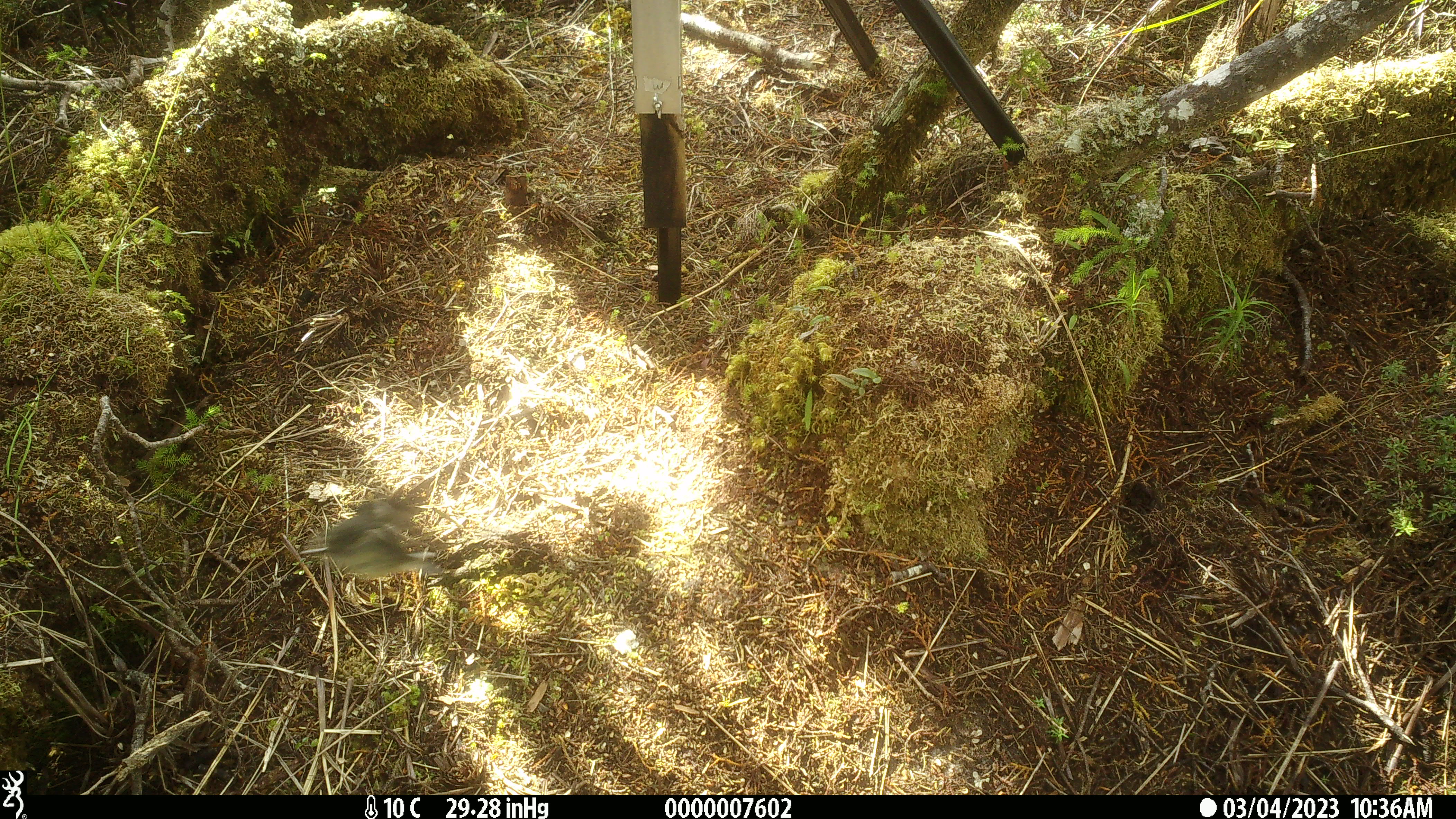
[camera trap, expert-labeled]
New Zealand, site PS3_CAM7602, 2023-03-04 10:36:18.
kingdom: Animalia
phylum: Chordata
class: Aves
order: Passeriformes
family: Petroicidae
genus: Petroica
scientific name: Petroica macrocephala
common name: tomtit